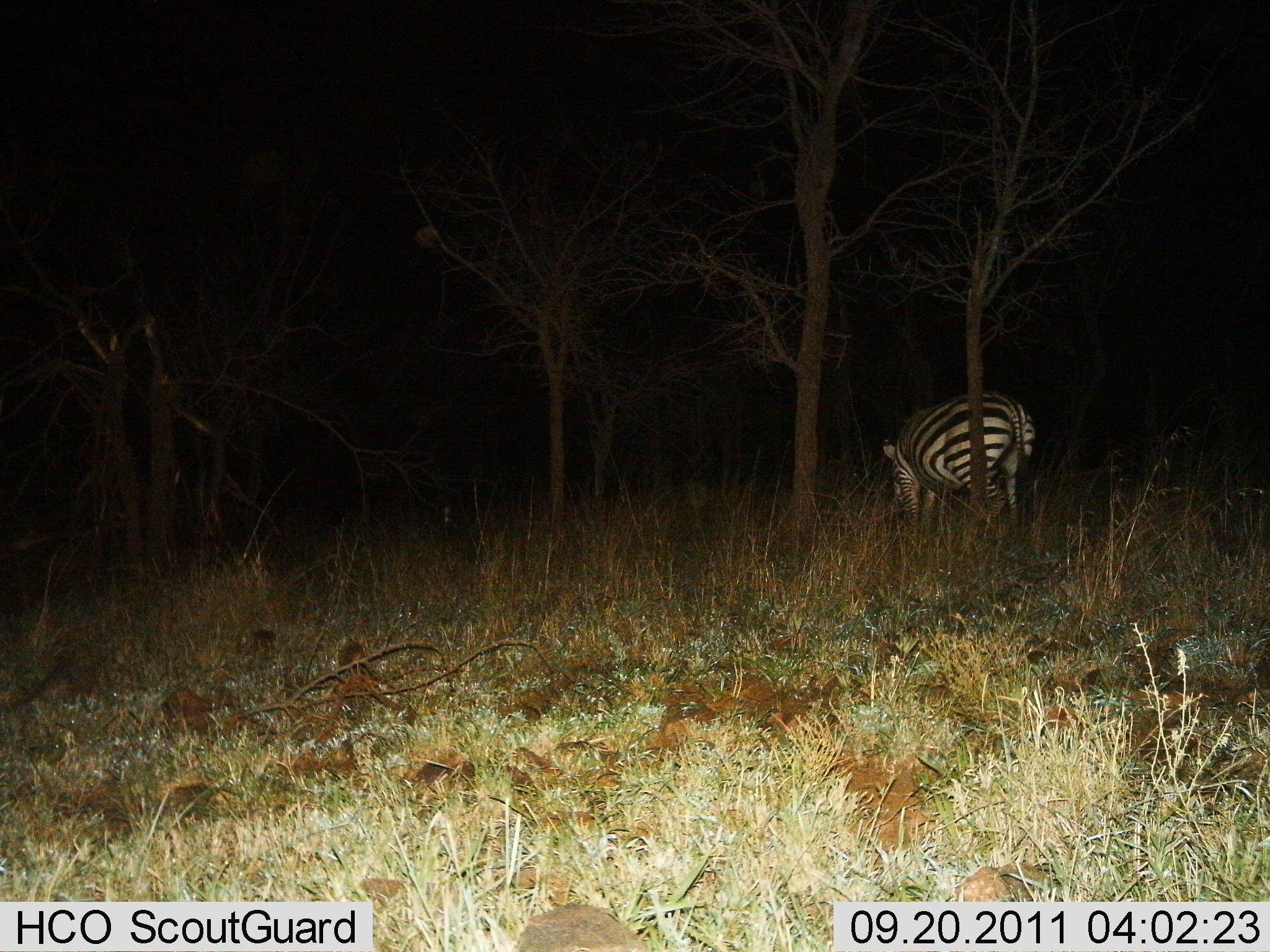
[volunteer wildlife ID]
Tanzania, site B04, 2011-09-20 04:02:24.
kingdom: Animalia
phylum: Chordata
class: Mammalia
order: Perissodactyla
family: Equidae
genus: Equus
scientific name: Equus quagga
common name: plains zebra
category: zebra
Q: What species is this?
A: Zebra (plains zebra) (Equus quagga).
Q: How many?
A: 1.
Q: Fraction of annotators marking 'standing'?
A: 58%.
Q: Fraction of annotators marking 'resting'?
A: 0%.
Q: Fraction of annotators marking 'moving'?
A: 8%.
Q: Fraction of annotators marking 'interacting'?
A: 0%.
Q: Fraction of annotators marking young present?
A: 0%.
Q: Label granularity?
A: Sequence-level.